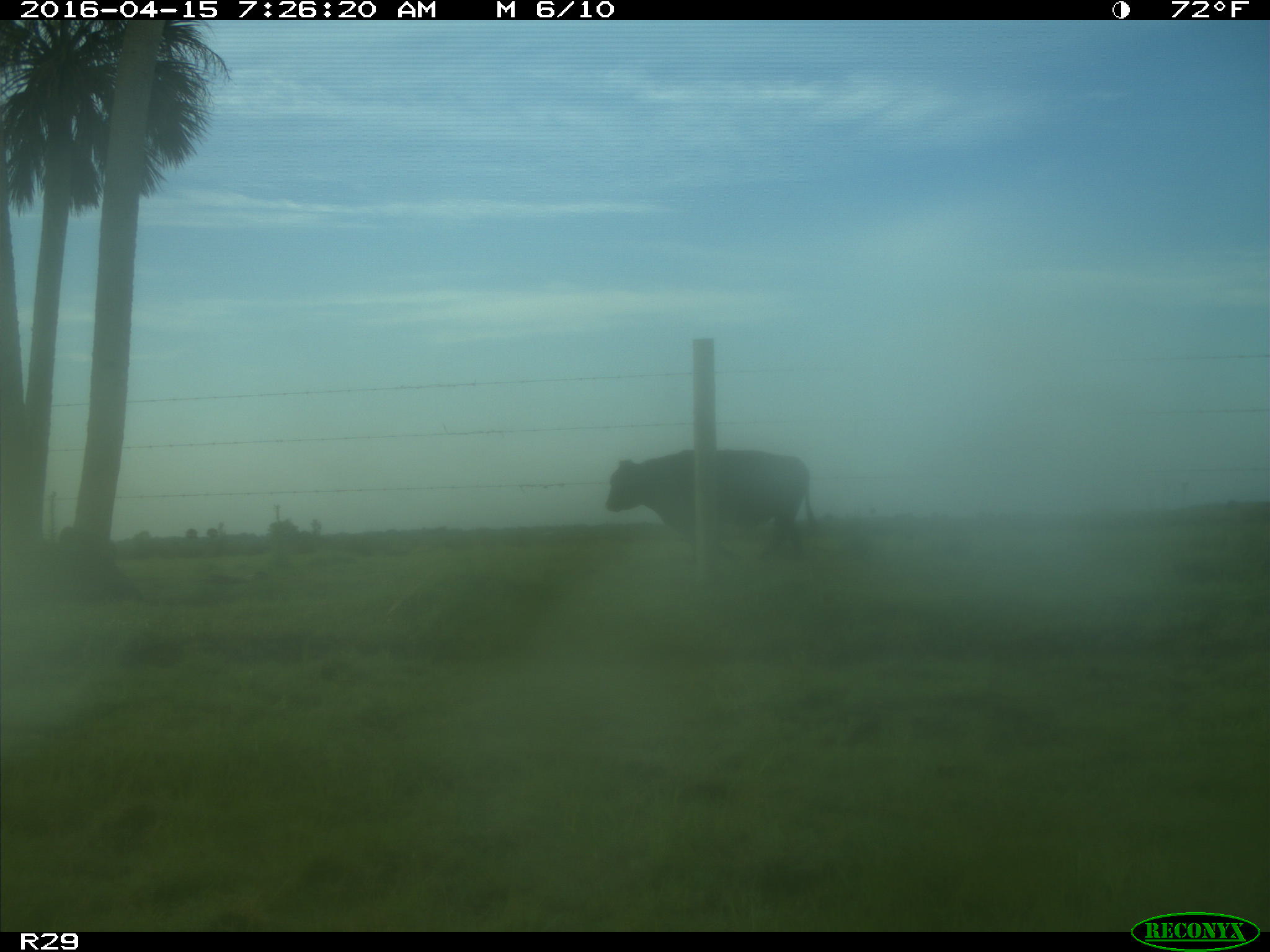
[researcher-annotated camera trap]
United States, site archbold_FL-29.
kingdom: Animalia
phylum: Chordata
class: Mammalia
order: Artiodactyla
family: Bovidae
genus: Bos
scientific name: Bos taurus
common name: domestic cow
Bos taurus (domestic cow).